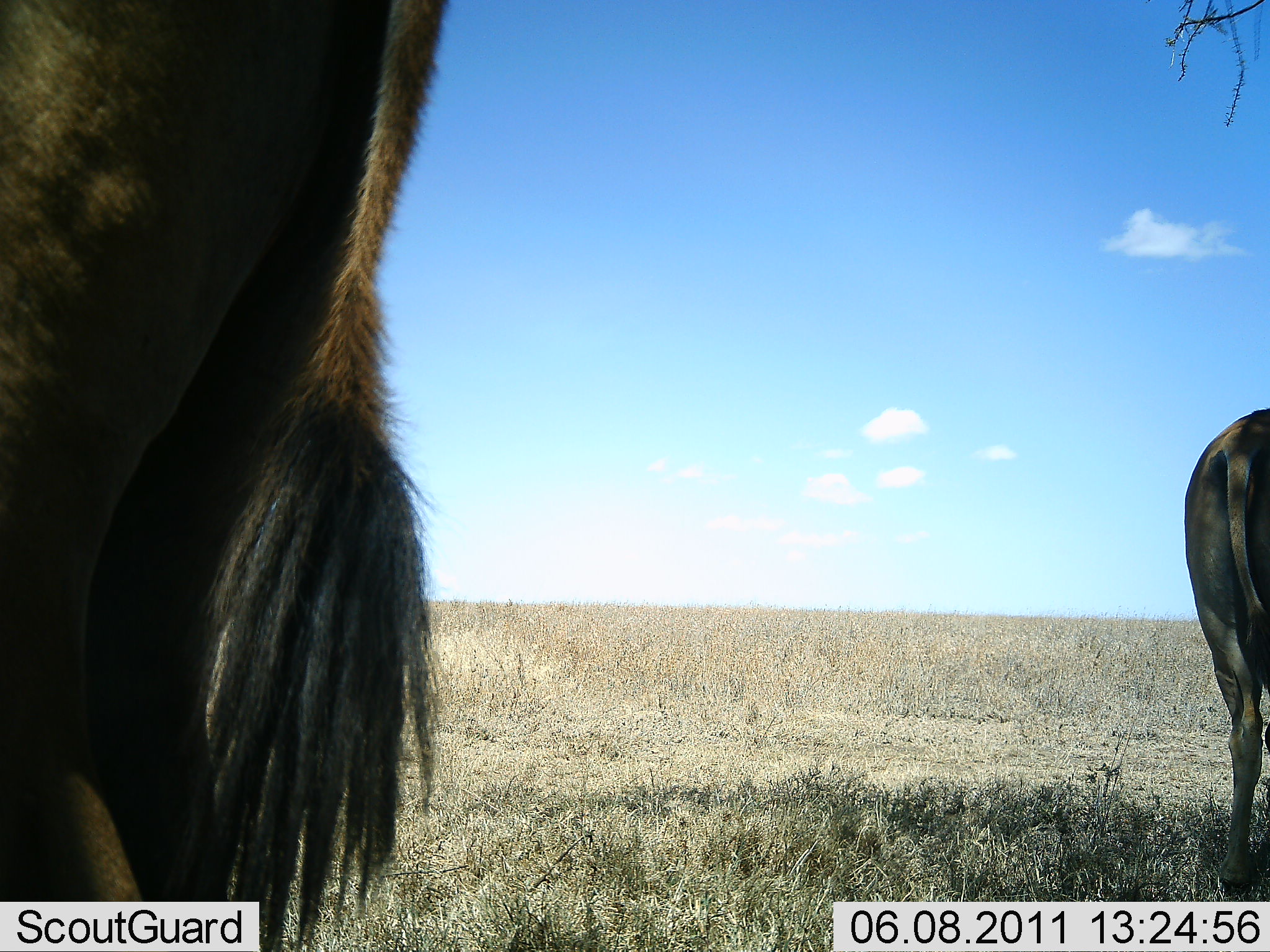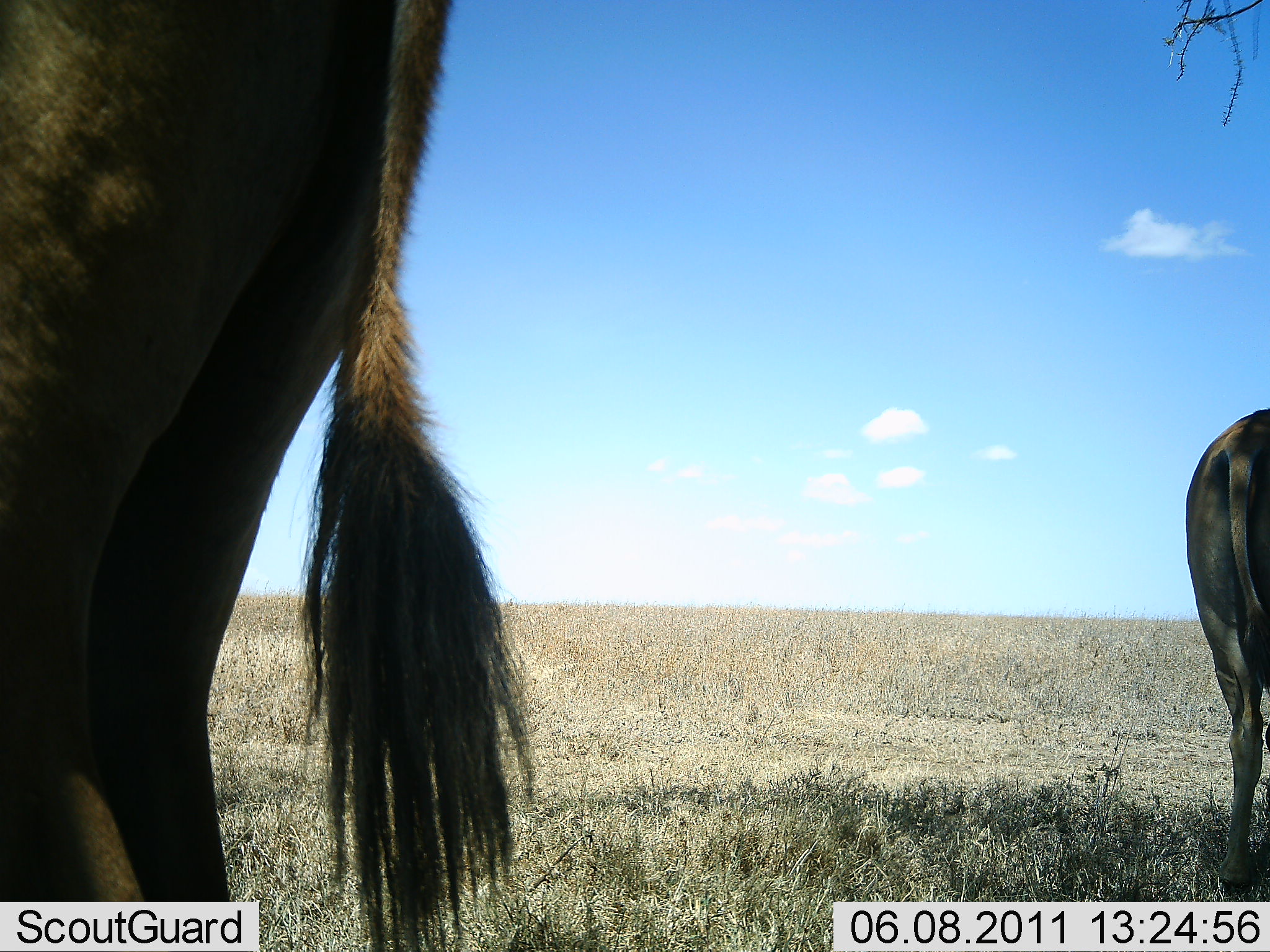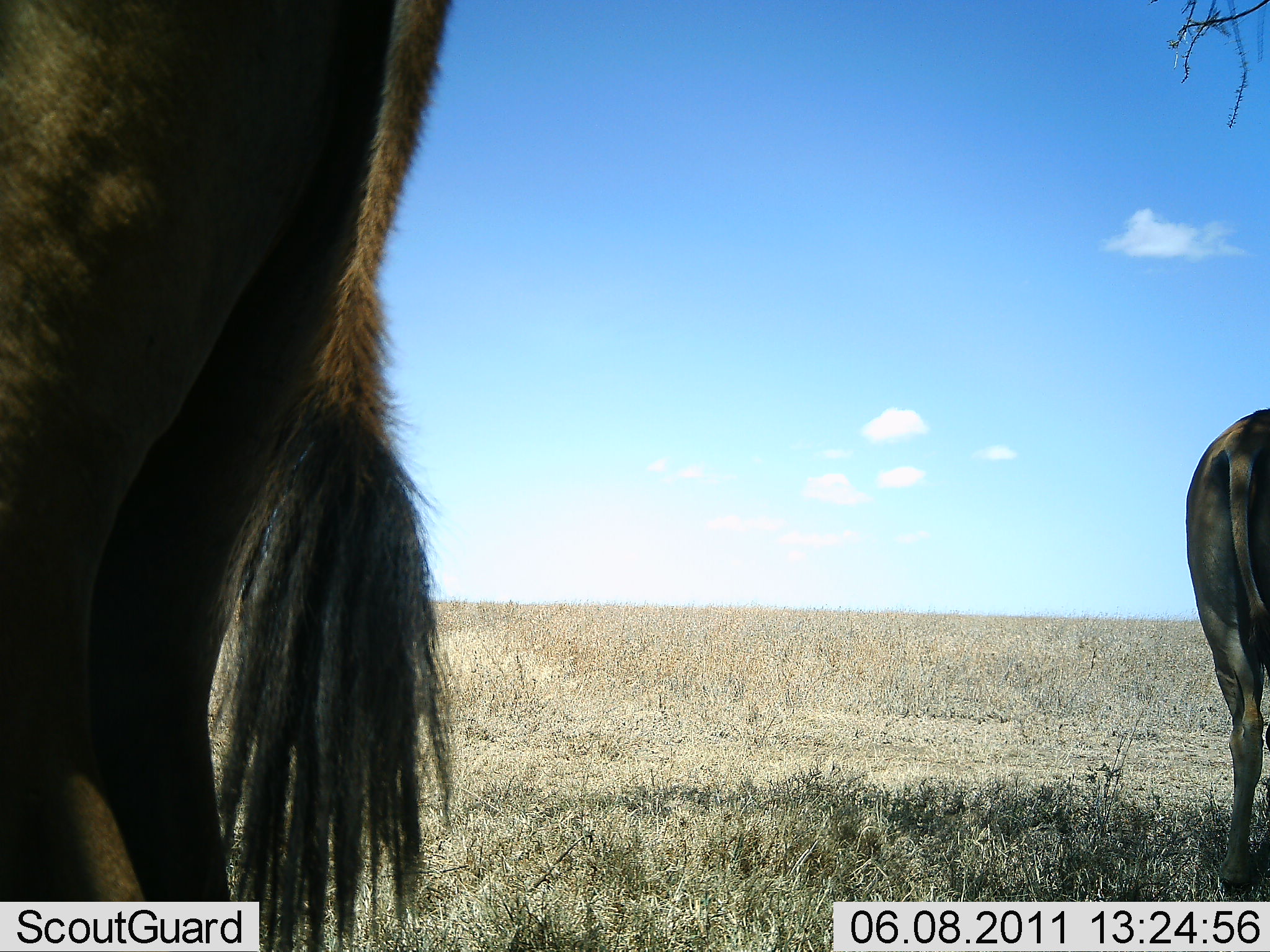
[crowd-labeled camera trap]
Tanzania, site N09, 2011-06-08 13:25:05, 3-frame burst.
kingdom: Animalia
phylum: Chordata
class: Mammalia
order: Artiodactyla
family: Bovidae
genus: Connochaetes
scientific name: Connochaetes taurinus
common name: blue wildebeest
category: wildebeest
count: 2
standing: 90%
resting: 0%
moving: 0%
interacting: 0%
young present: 0%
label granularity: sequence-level